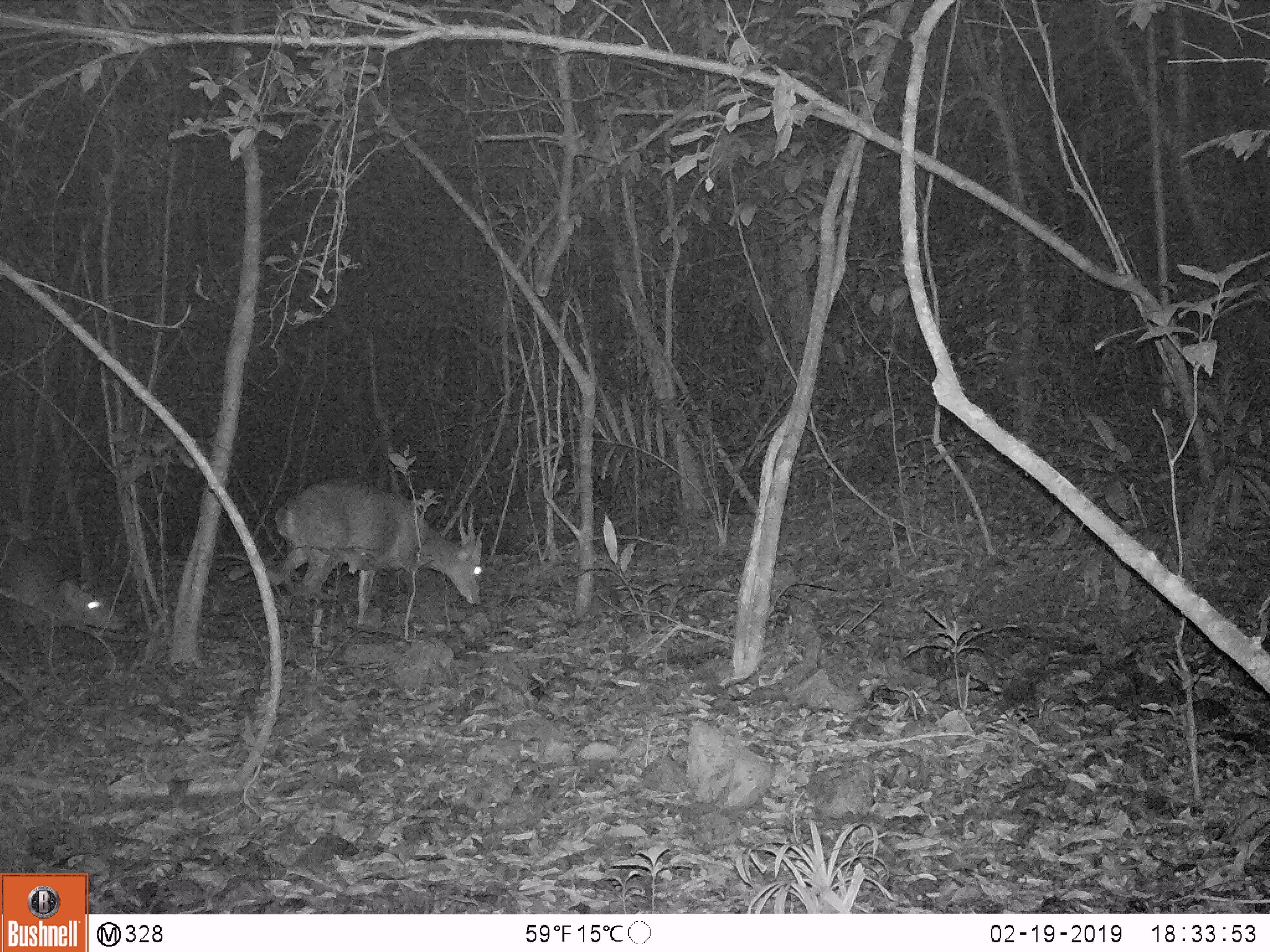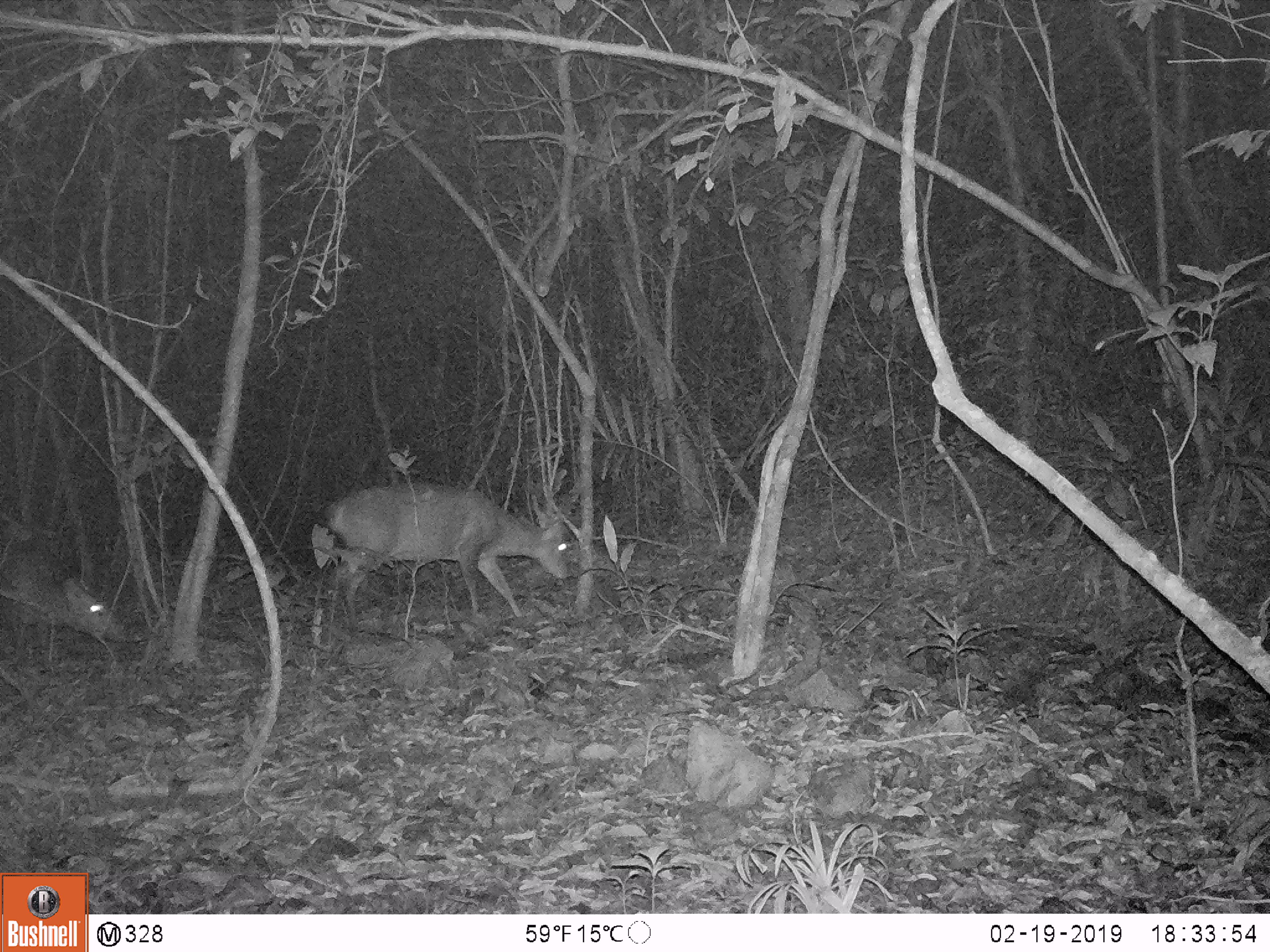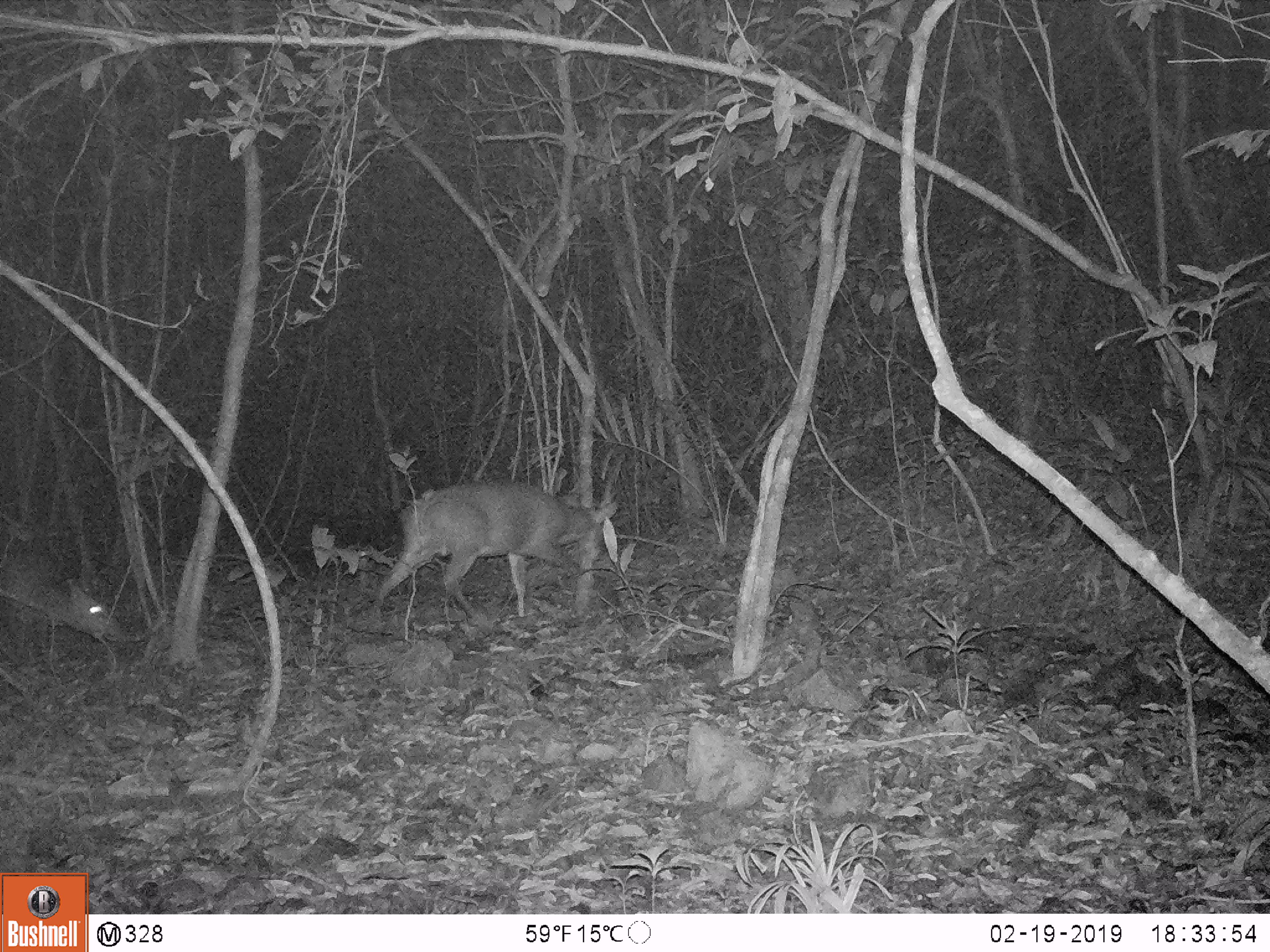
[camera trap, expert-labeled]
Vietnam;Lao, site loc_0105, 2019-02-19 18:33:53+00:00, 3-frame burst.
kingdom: Animalia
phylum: Chordata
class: Mammalia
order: Artiodactyla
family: Cervidae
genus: Muntiacus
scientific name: Muntiacus vuquangensis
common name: large-antlered muntjac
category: large antlered muntjac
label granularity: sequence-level